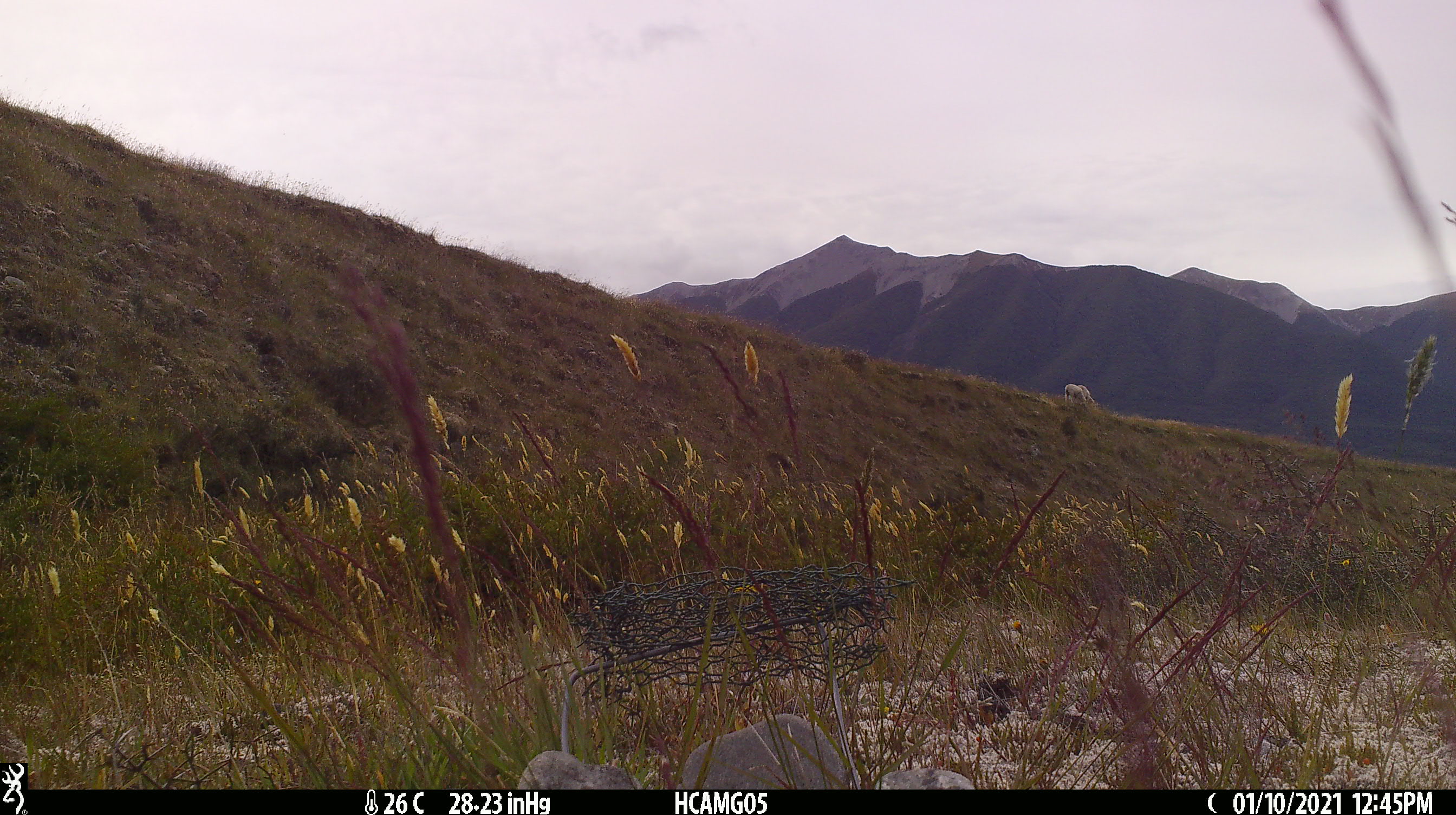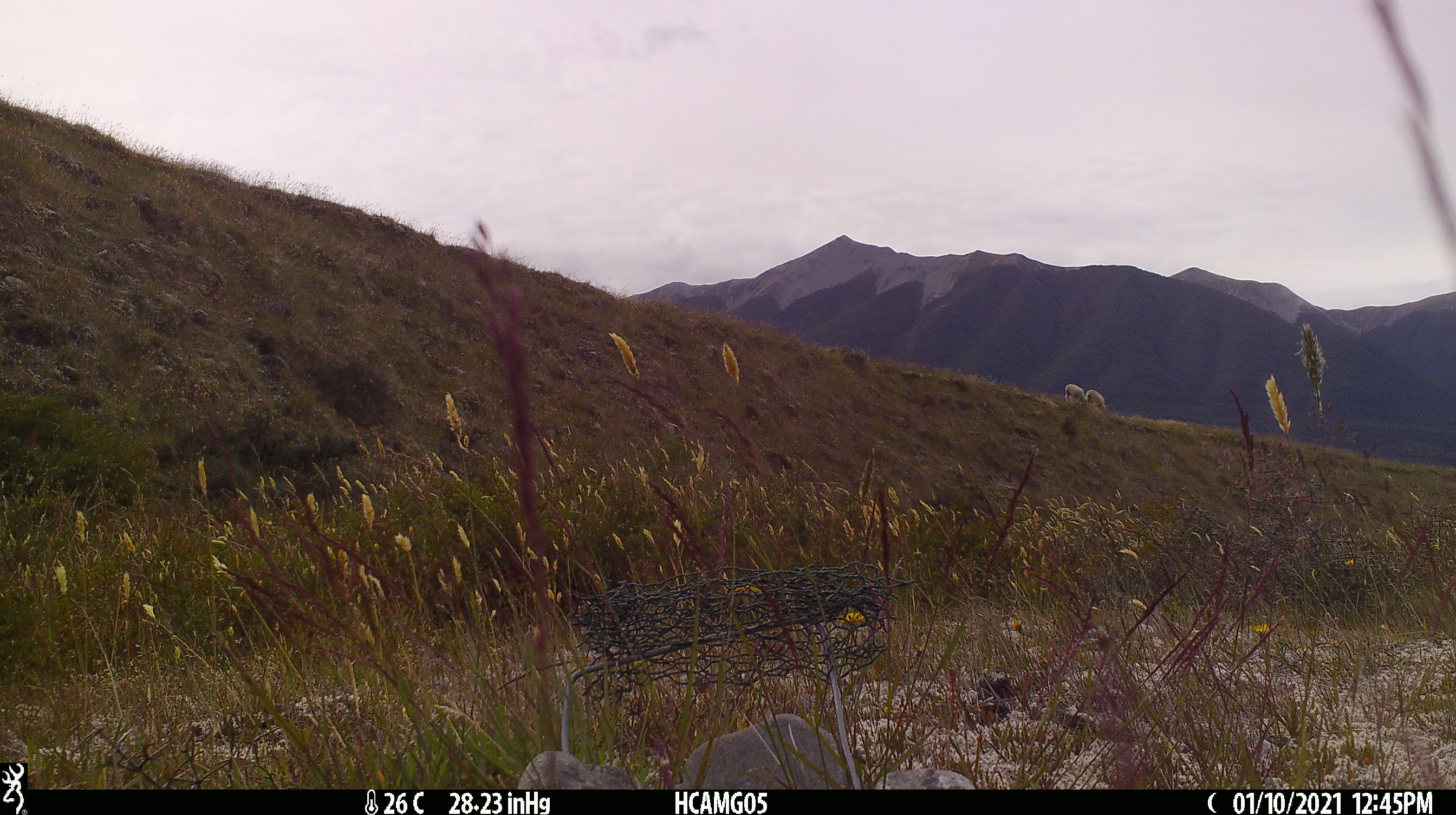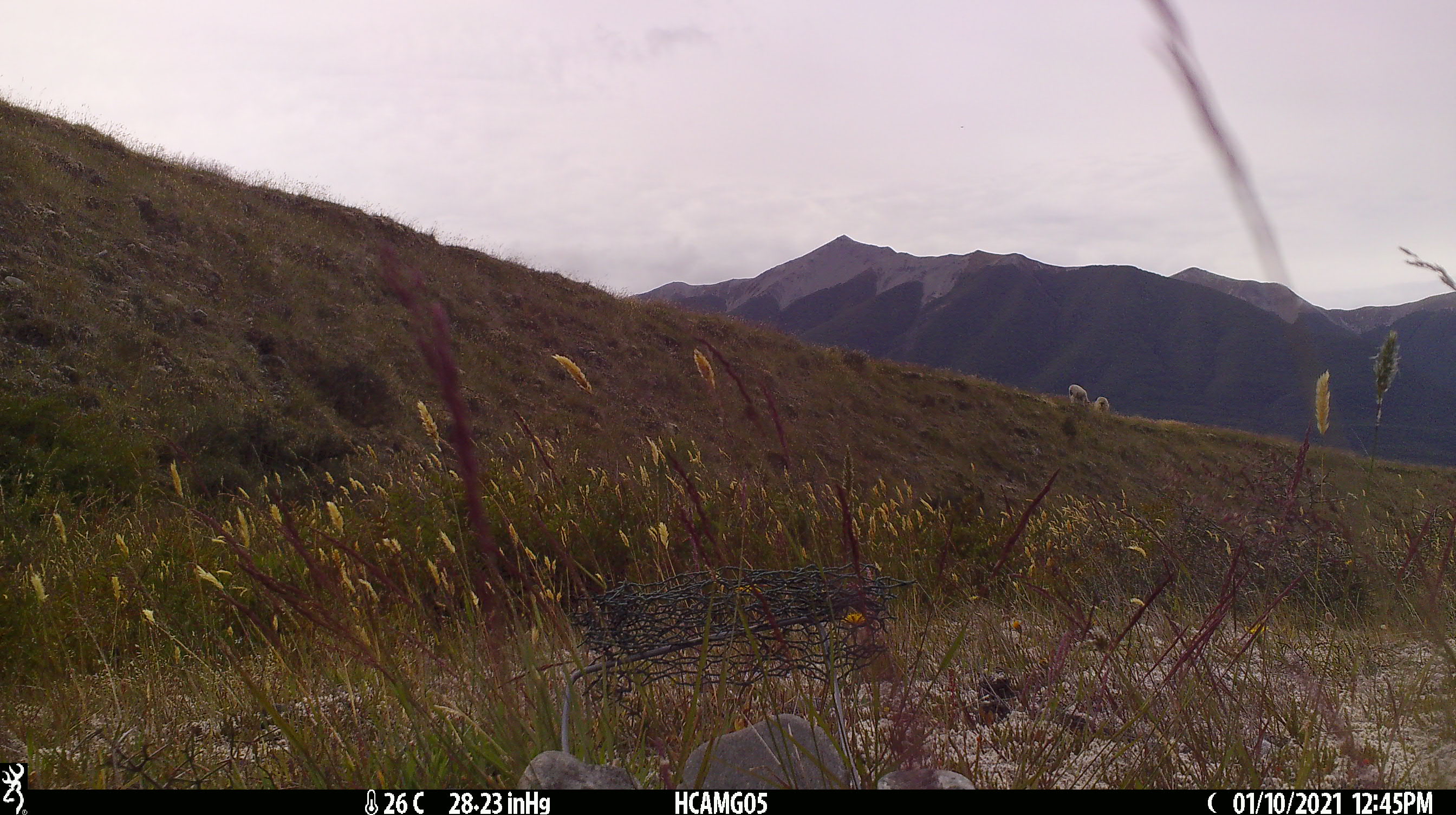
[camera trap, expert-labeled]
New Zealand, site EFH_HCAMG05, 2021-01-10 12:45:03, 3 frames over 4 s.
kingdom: Animalia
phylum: Chordata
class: Mammalia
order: Artiodactyla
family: Bovidae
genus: Ovis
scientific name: Ovis aries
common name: domestic sheep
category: sheep